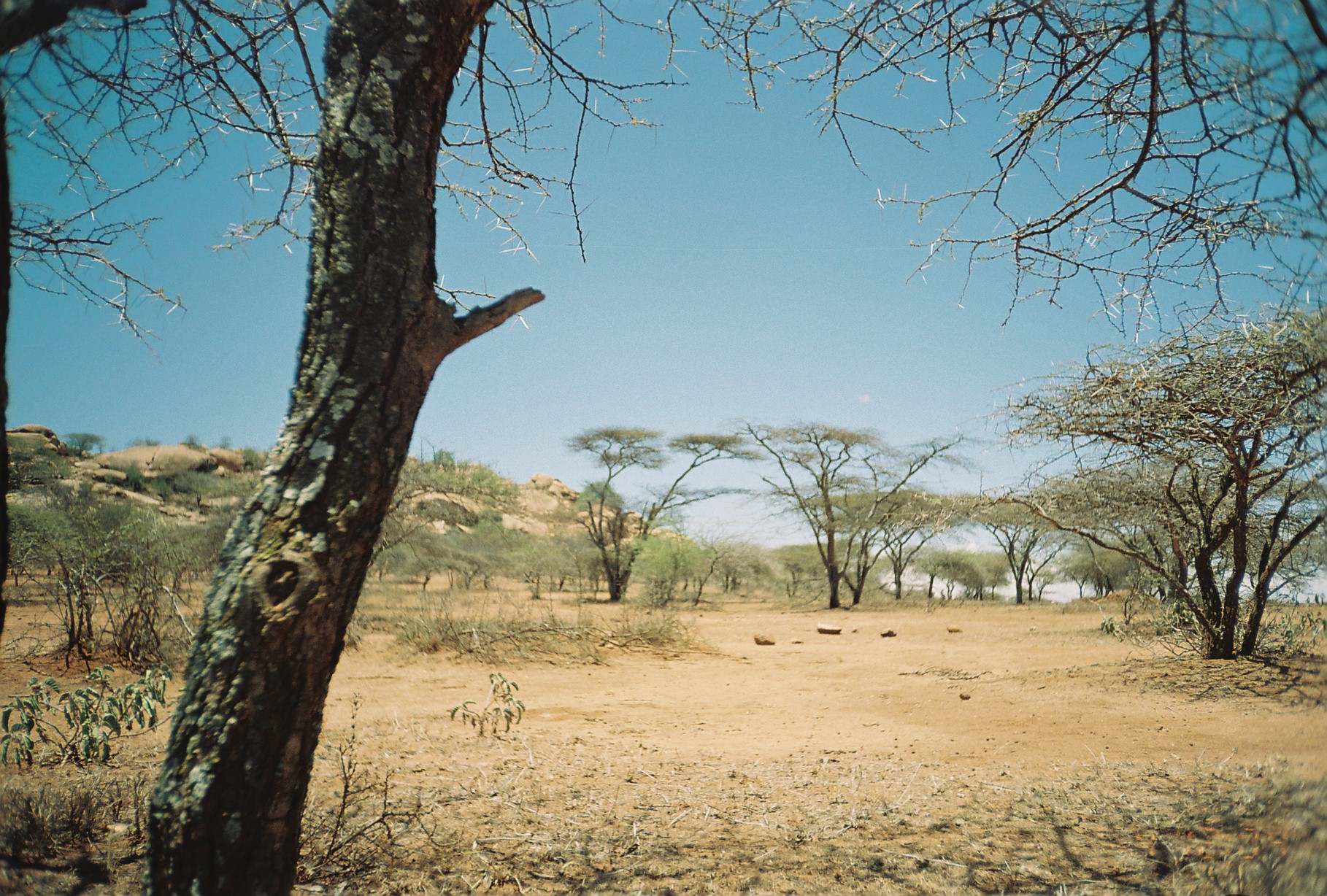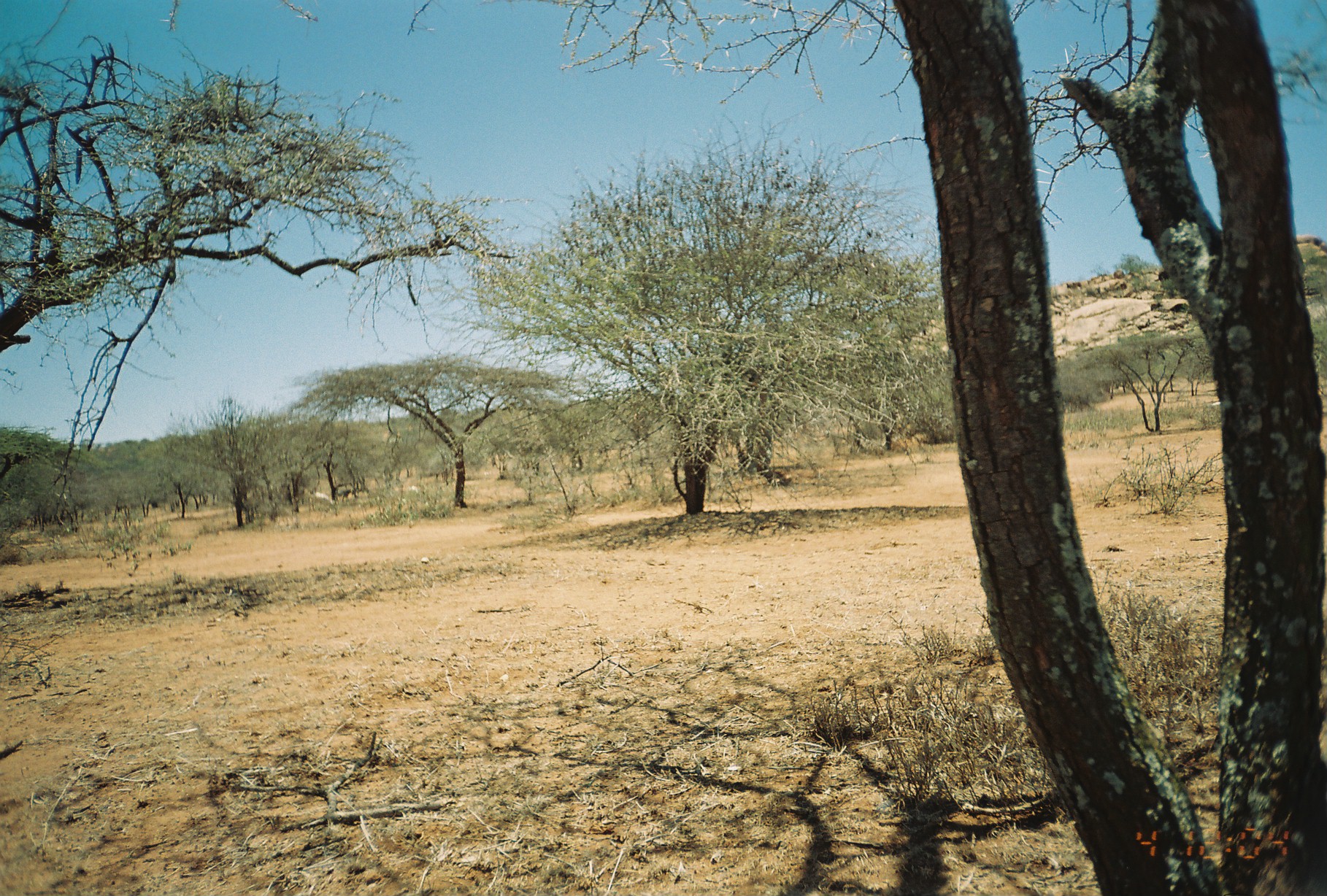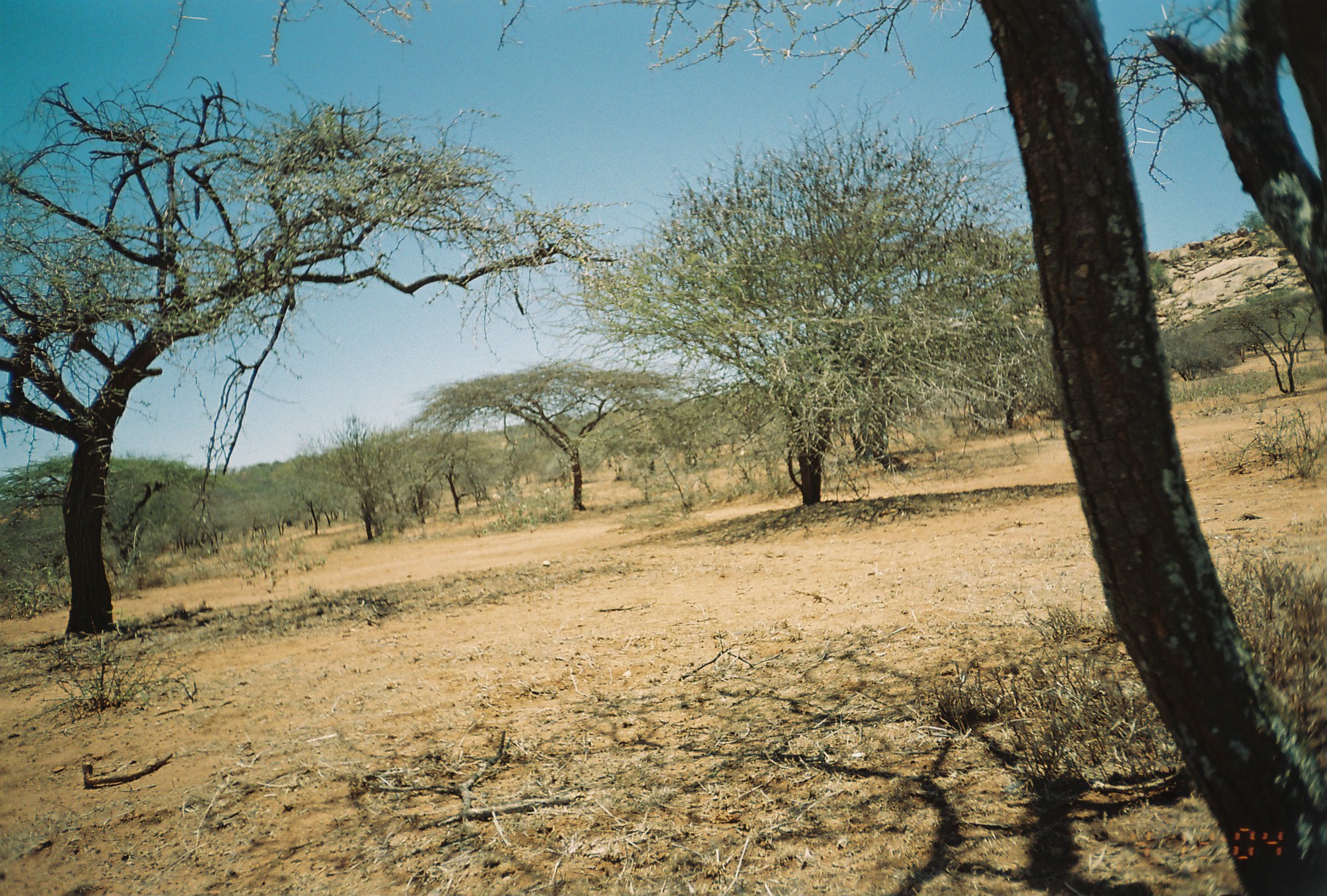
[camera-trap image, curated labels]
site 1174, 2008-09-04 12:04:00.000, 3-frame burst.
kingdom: Animalia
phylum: Chordata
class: Mammalia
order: Artiodactyla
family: Bovidae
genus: Capra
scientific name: Capra aegagrus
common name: wild goat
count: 2